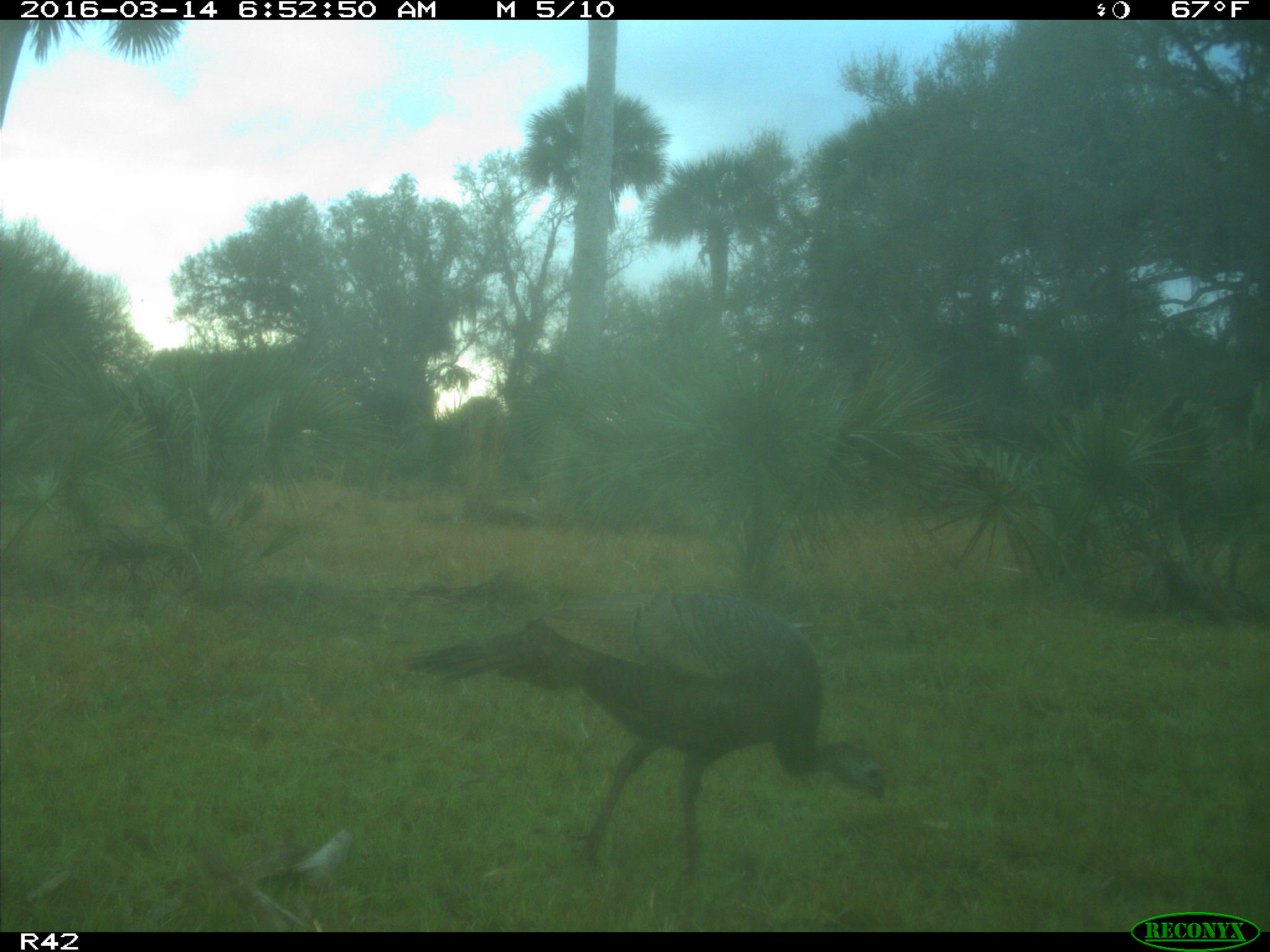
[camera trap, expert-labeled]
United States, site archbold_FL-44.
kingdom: Animalia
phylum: Chordata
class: Aves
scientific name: Aves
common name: birds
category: unidentified bird